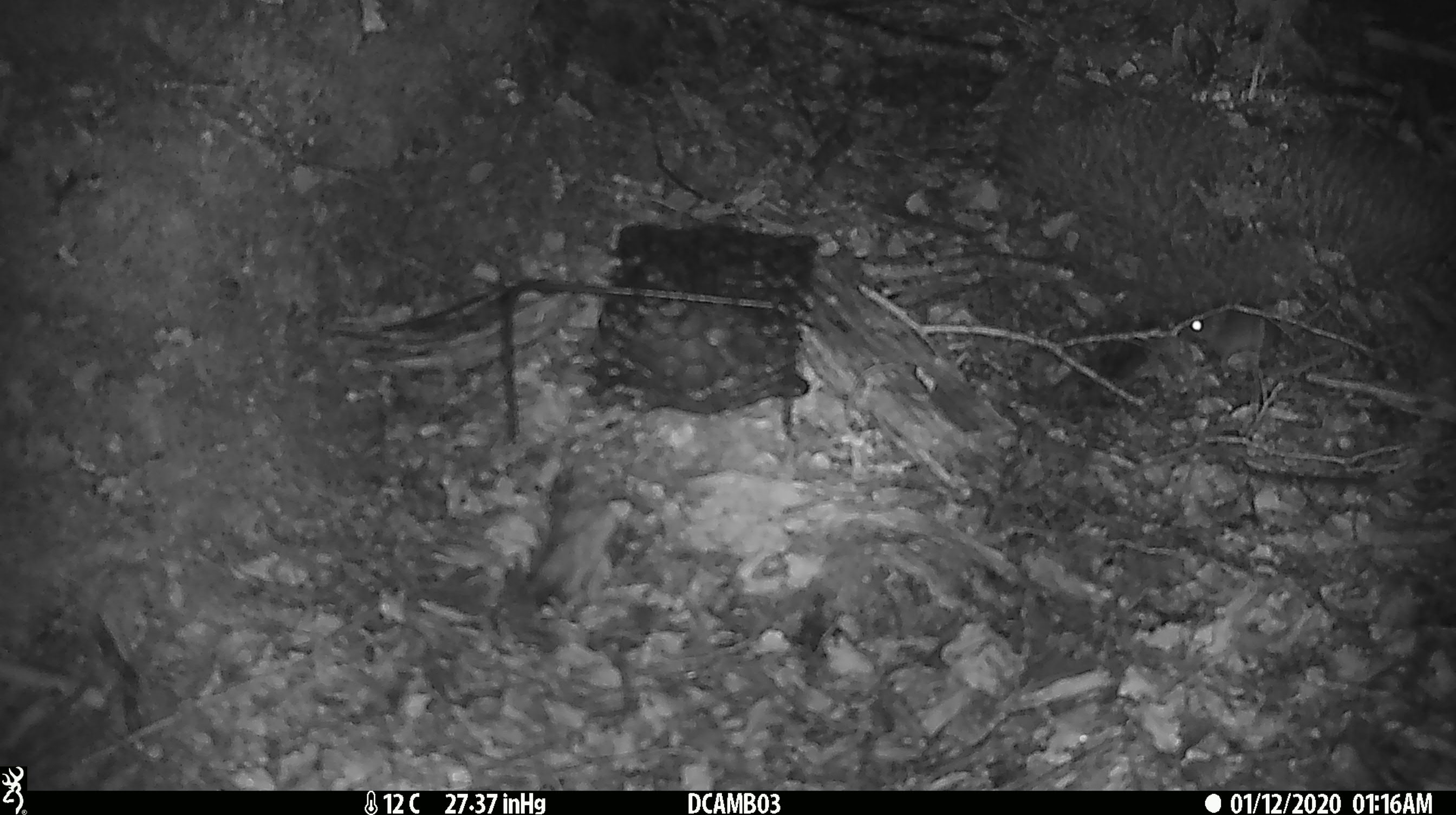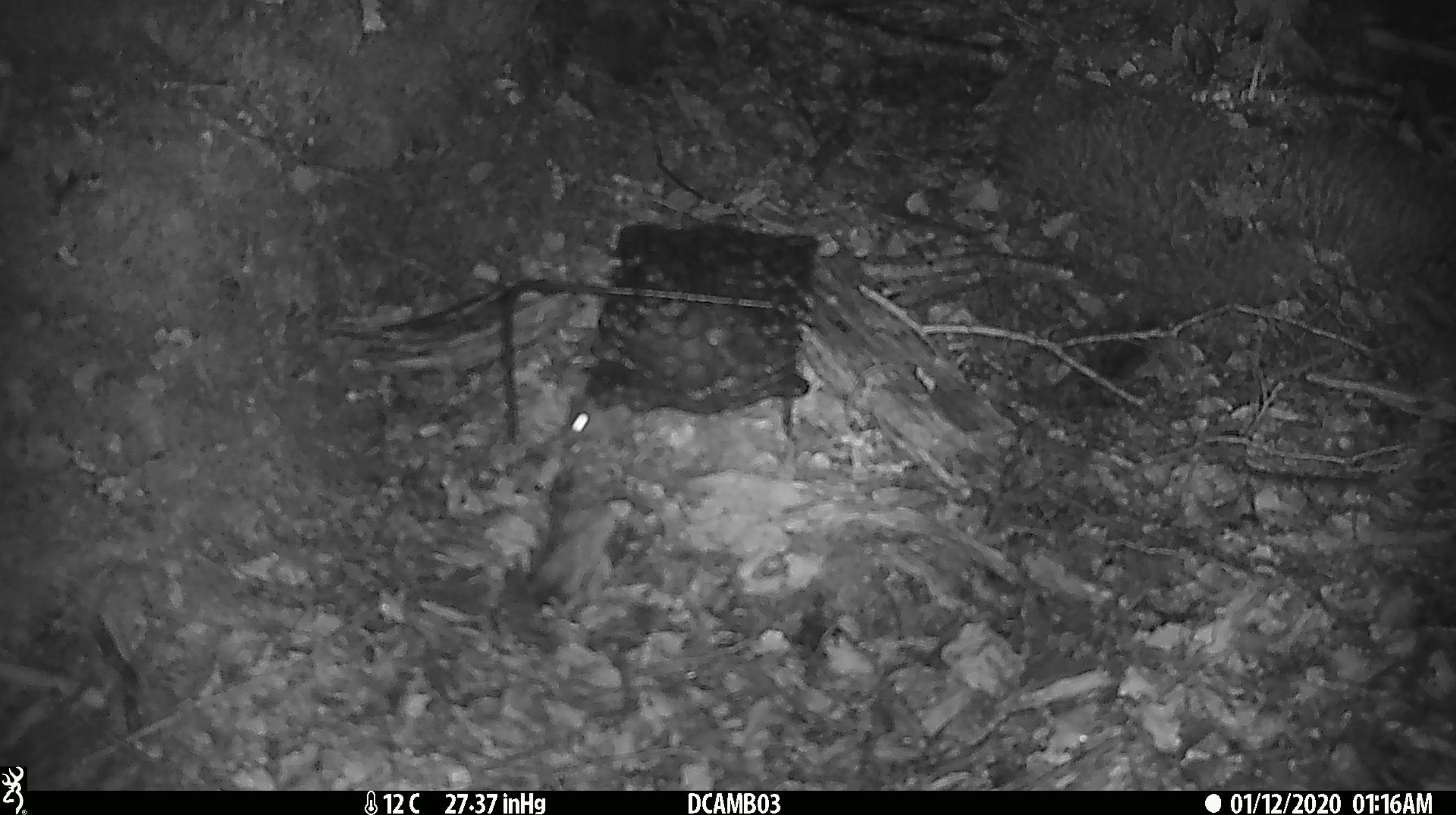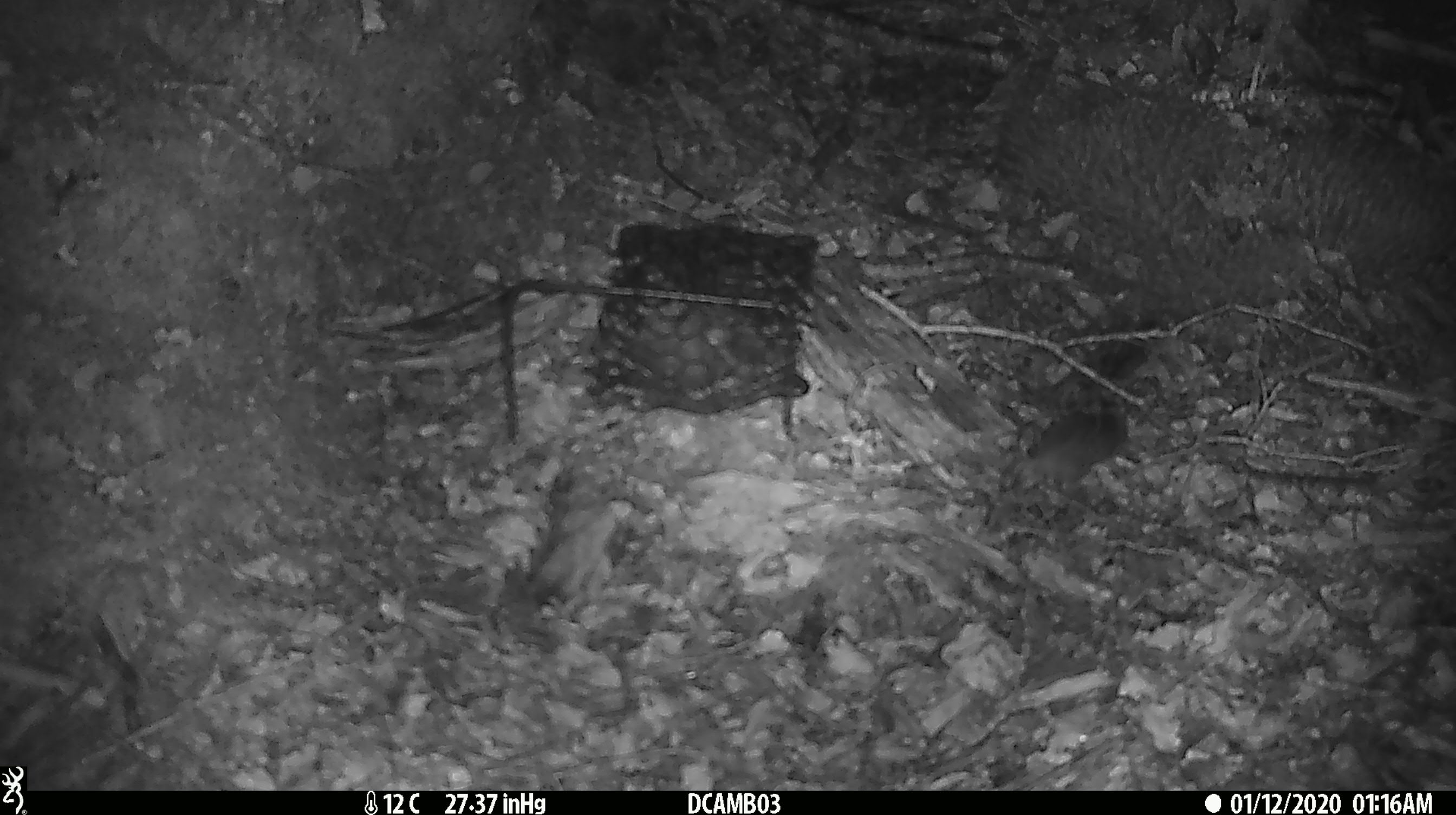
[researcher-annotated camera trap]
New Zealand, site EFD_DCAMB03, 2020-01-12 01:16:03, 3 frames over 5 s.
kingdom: Animalia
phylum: Chordata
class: Mammalia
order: Rodentia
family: Muridae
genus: Mus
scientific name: Mus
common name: mouse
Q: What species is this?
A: Mouse (Mus).